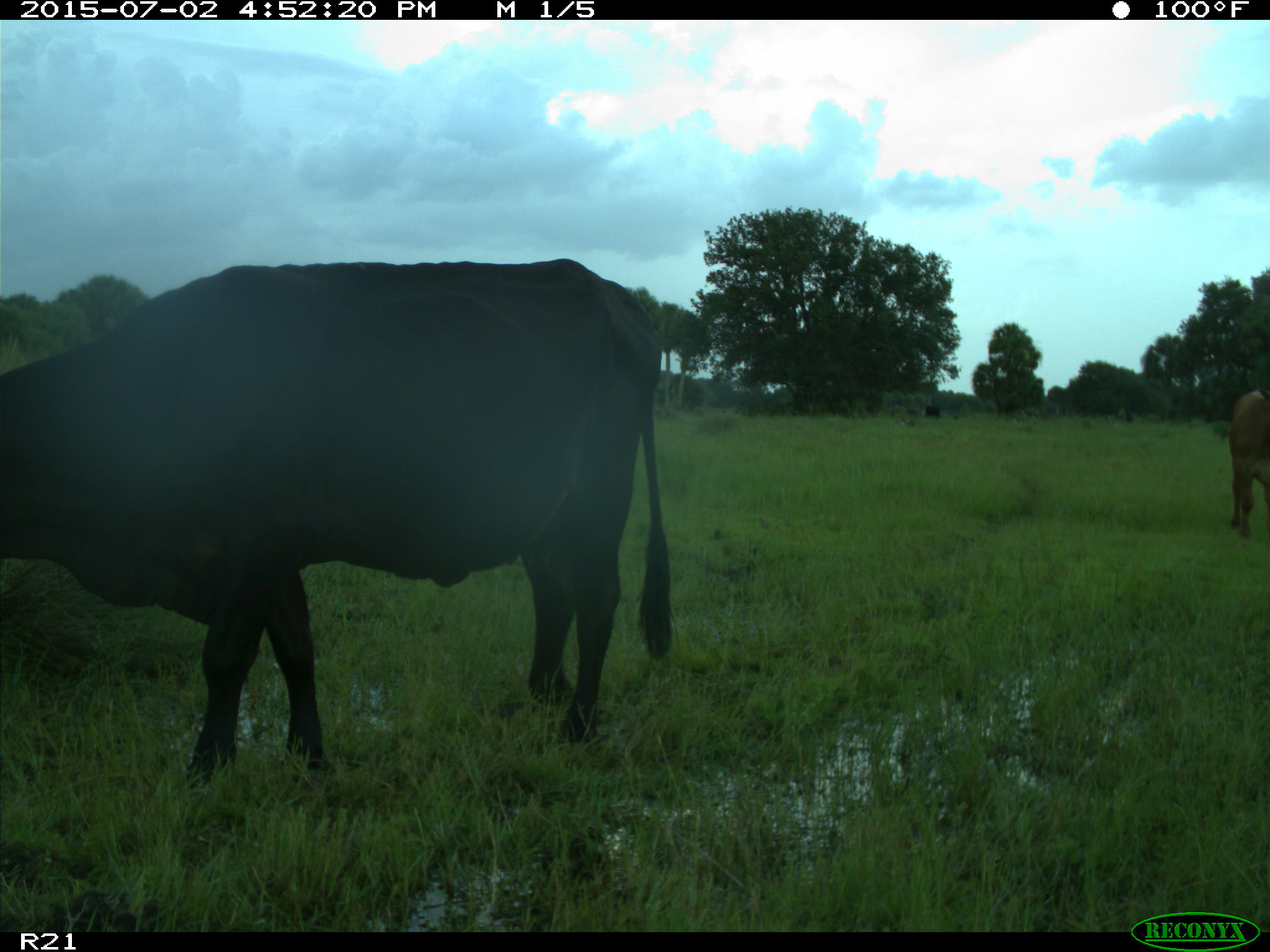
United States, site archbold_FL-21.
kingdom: Animalia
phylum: Chordata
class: Mammalia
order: Artiodactyla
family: Bovidae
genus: Bos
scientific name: Bos taurus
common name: domestic cow